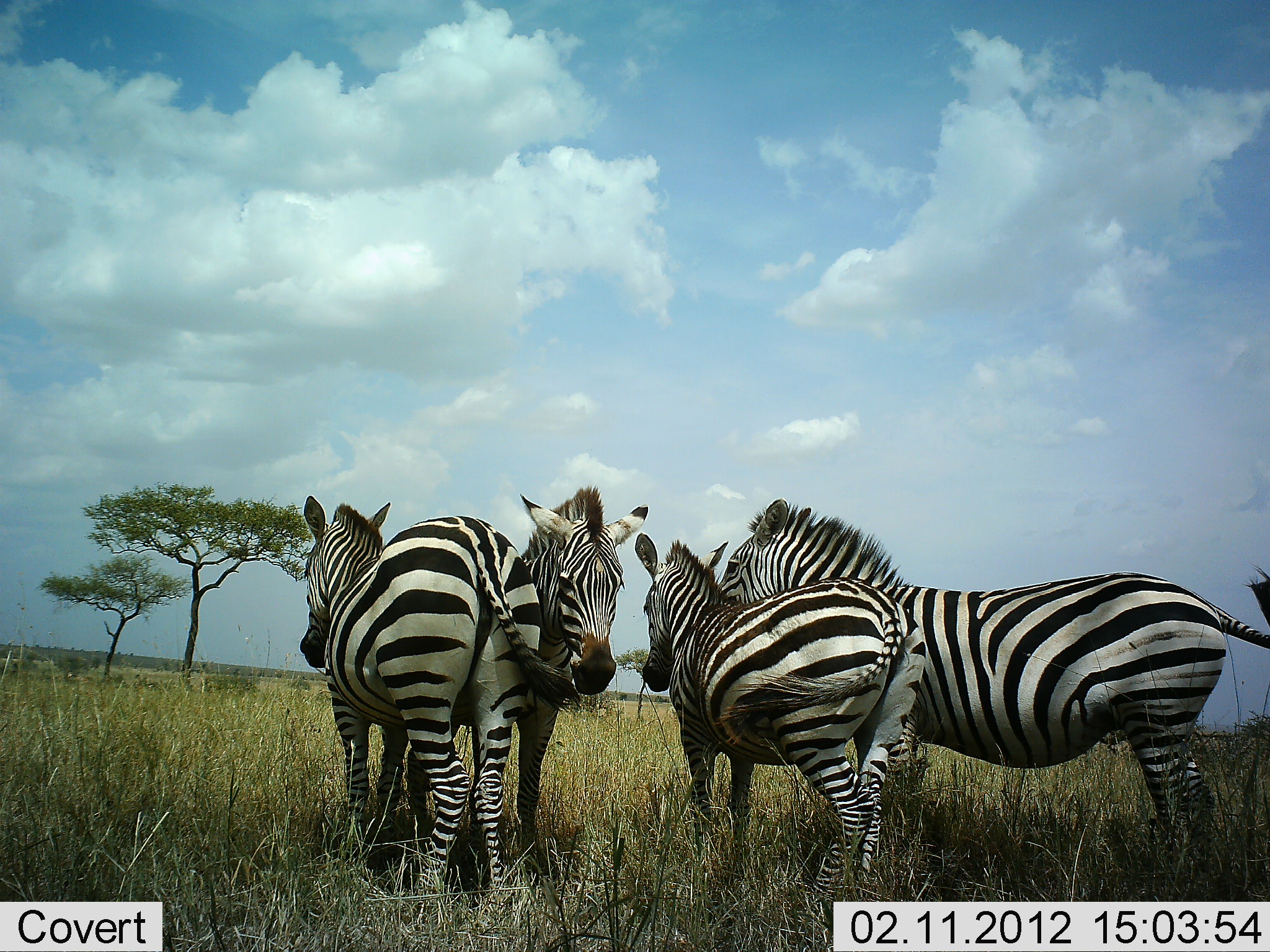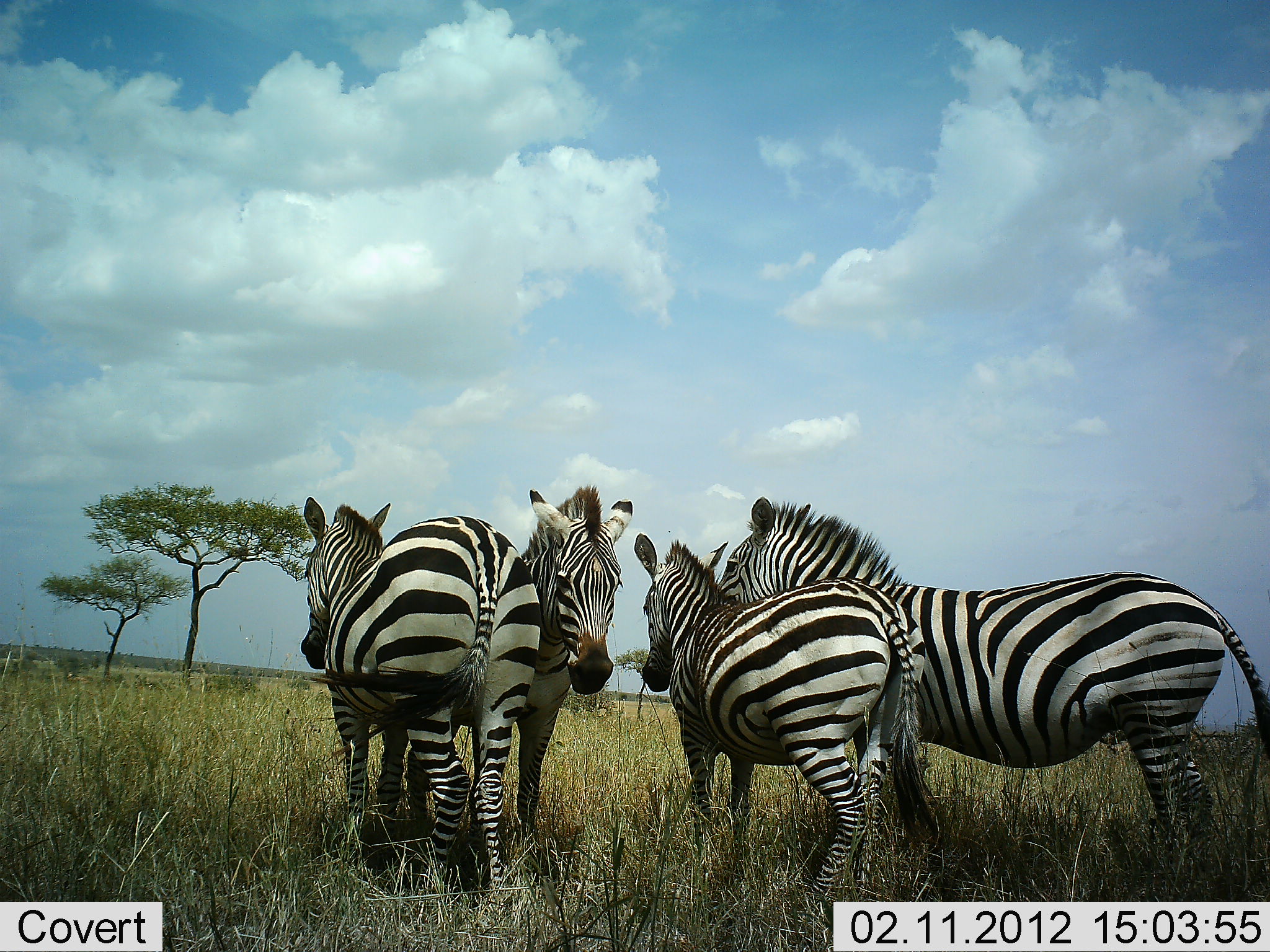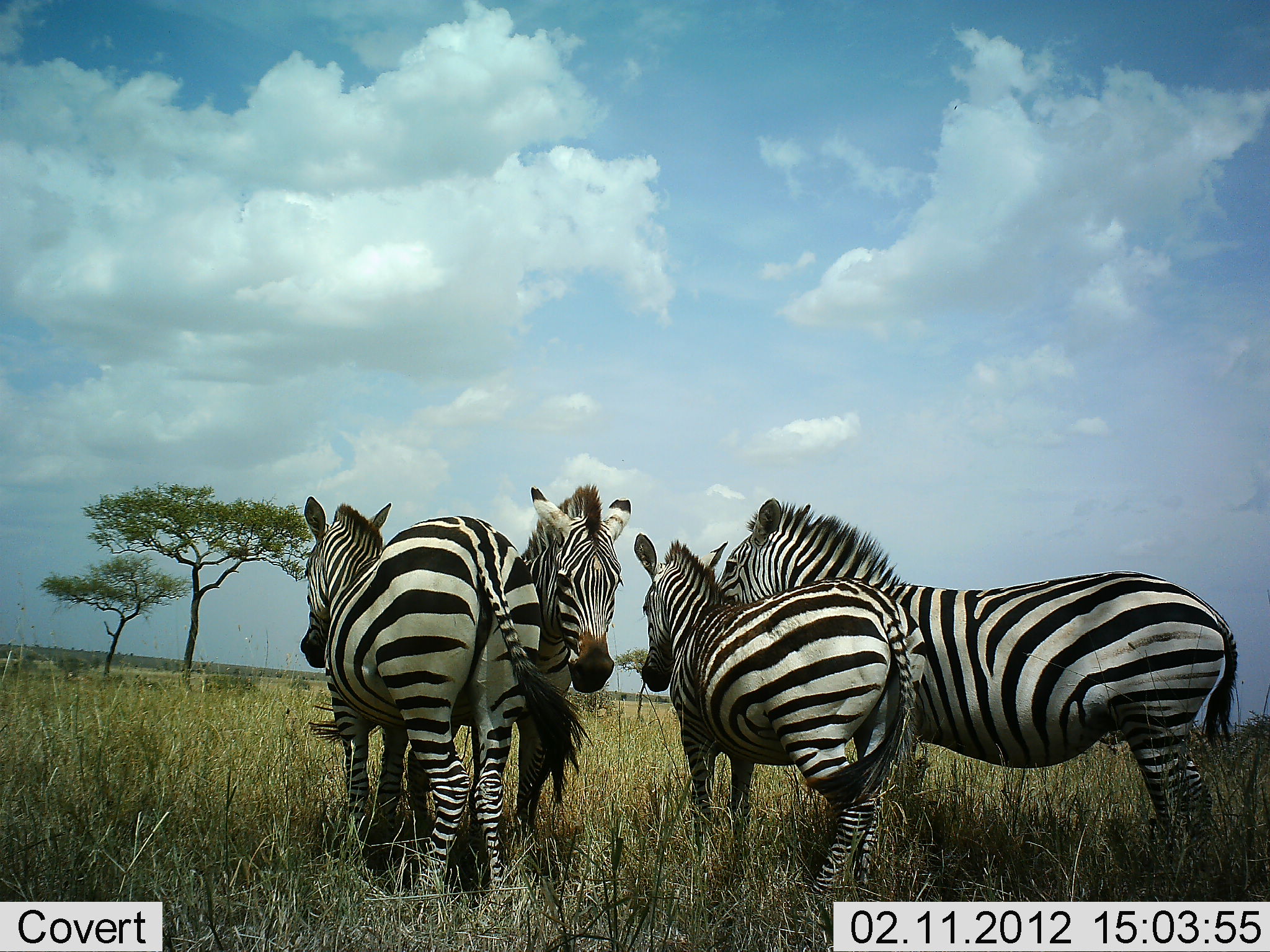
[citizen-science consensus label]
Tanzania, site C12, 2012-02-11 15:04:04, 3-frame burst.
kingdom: Animalia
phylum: Chordata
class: Mammalia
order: Perissodactyla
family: Equidae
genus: Equus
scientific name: Equus quagga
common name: plains zebra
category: zebra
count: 4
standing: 95%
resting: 0%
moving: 0%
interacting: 19%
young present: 24%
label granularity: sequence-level